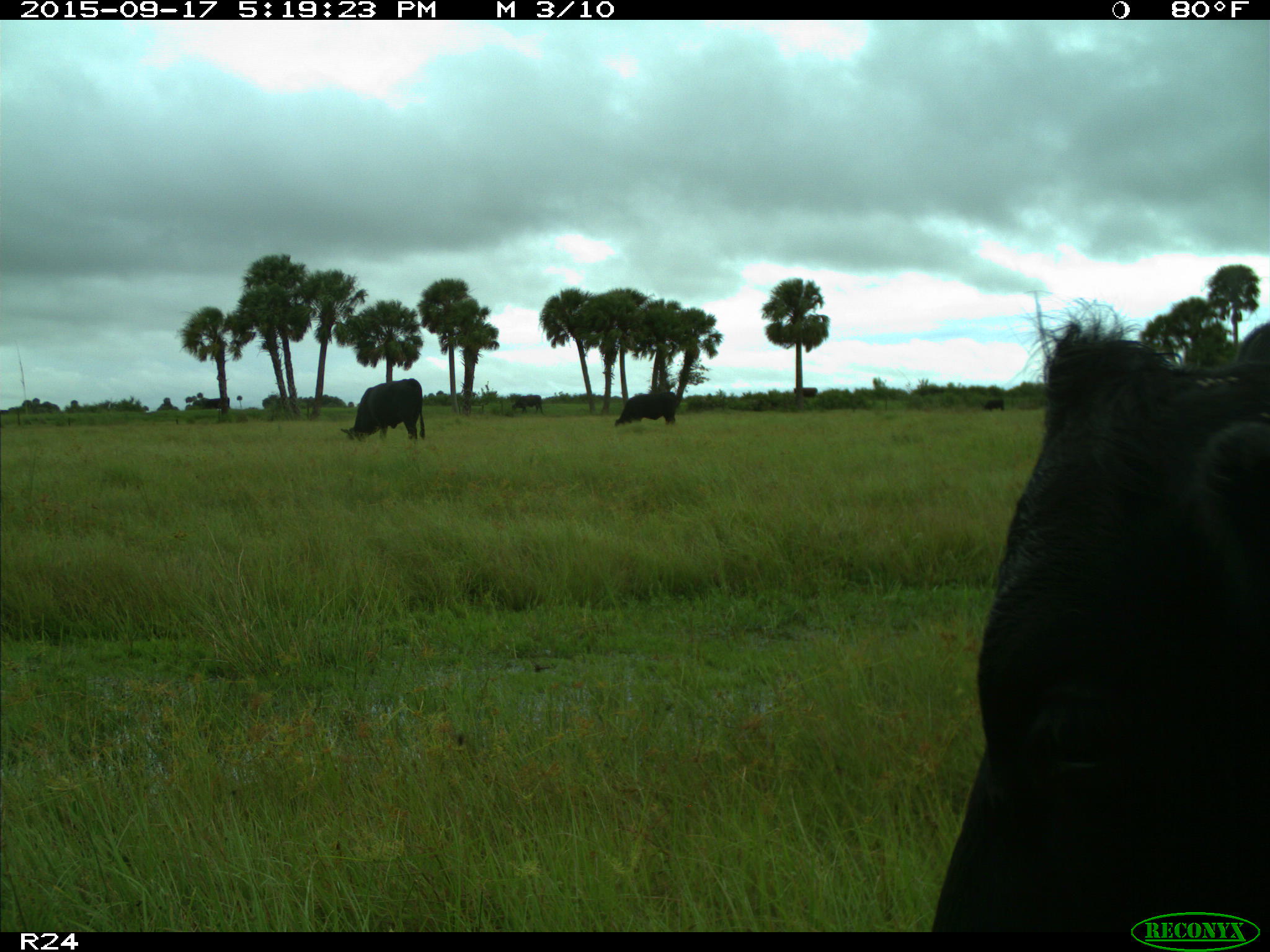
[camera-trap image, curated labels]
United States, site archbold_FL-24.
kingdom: Animalia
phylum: Chordata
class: Mammalia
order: Artiodactyla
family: Bovidae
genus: Bos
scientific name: Bos taurus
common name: domestic cow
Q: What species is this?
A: Bos taurus (domestic cow).